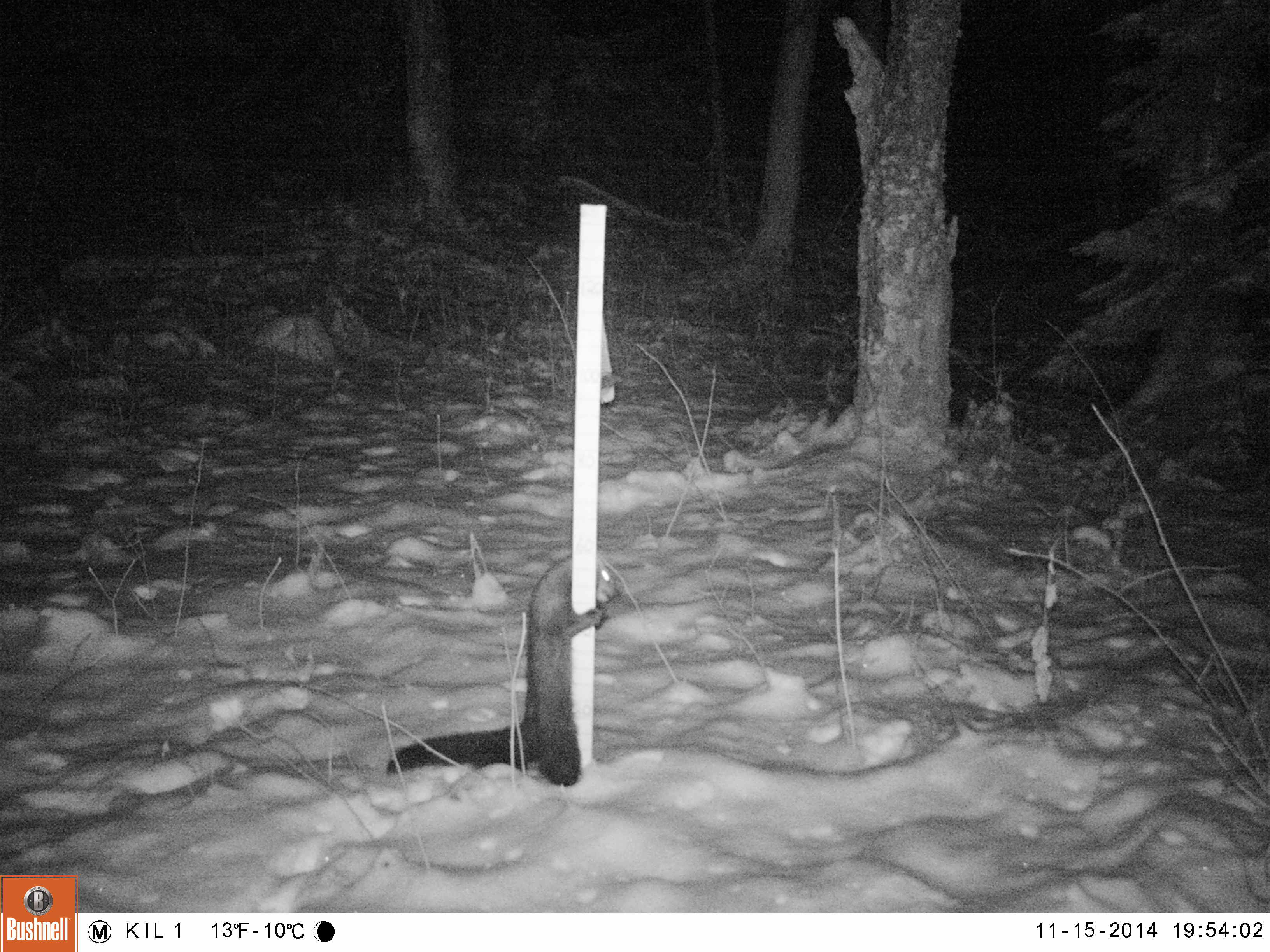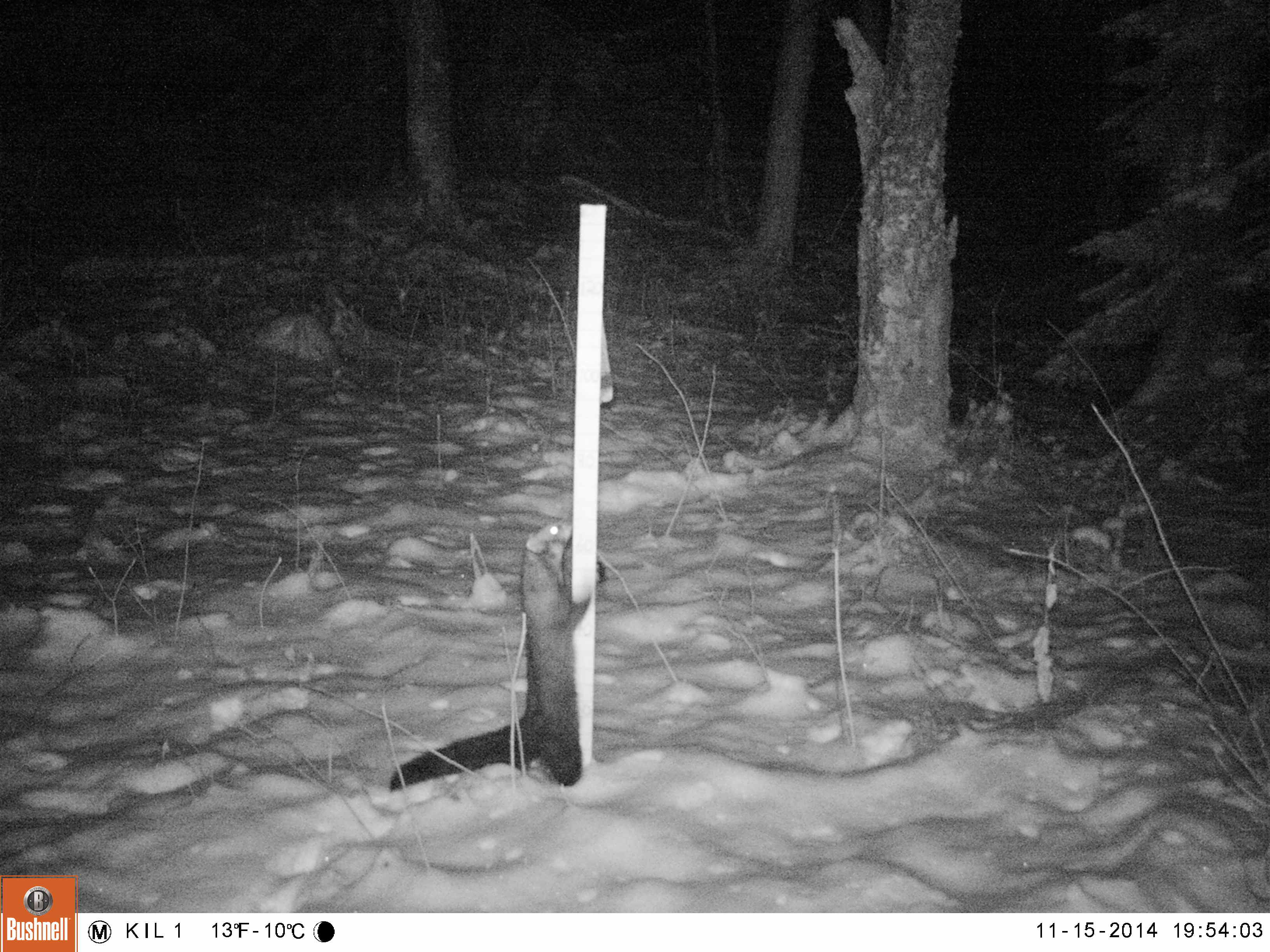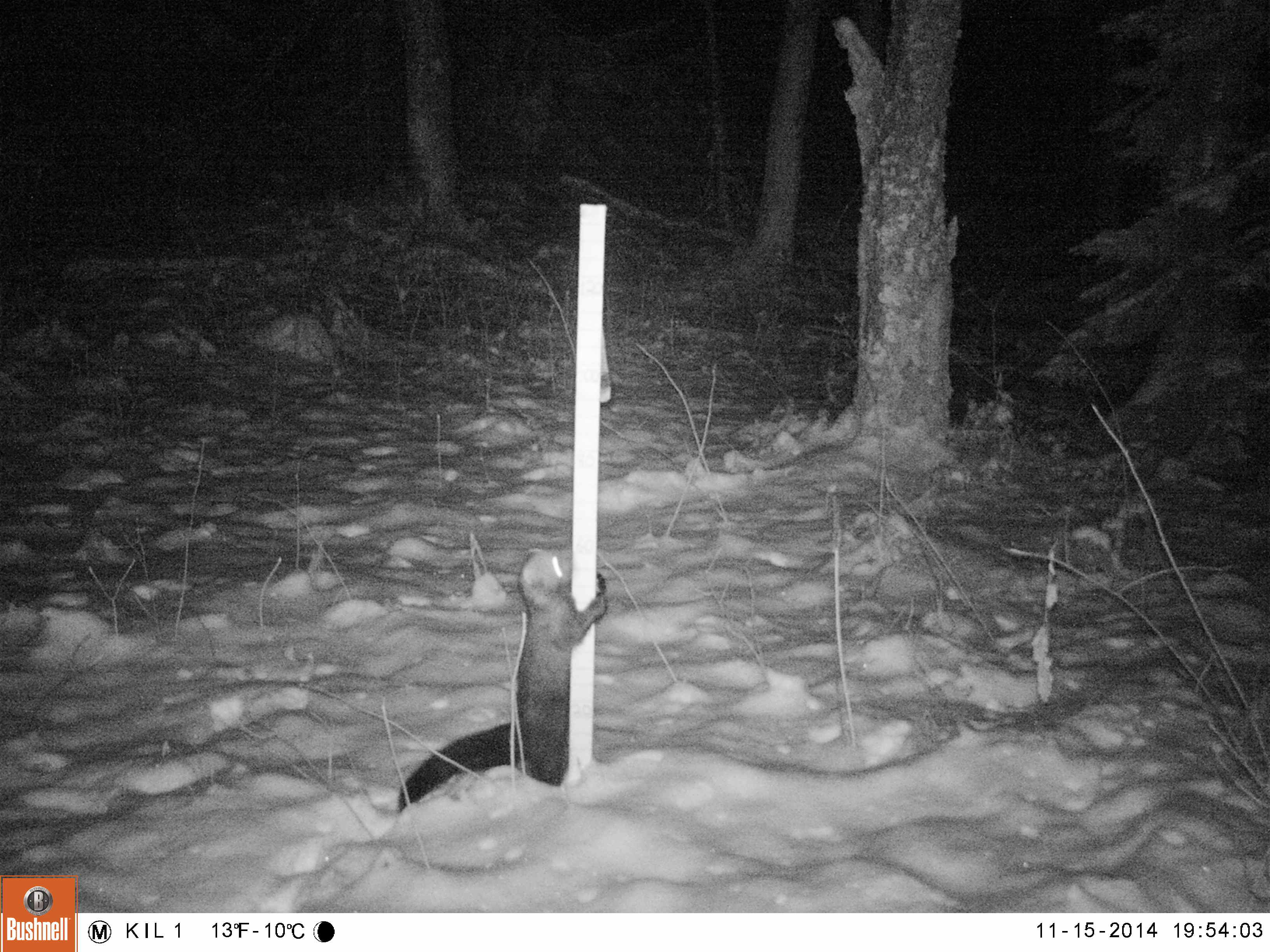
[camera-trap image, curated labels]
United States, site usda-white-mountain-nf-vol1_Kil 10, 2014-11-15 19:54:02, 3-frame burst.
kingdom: Animalia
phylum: Chordata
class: Mammalia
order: Carnivora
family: Mustelidae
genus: Pekania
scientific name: Pekania pennanti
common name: fisher